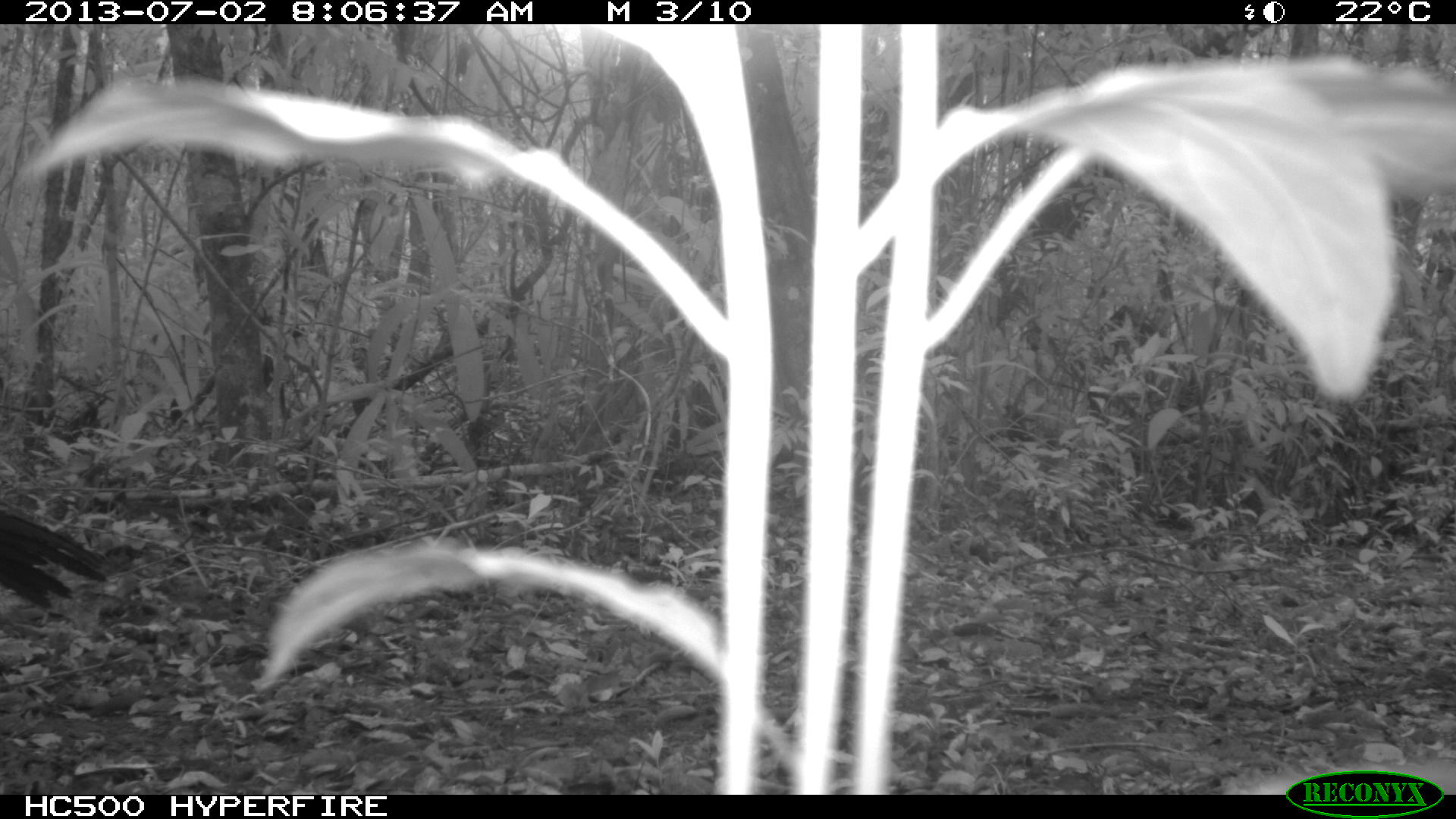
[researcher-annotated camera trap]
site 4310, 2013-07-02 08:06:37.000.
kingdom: Animalia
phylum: Chordata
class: Aves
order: Galliformes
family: Cracidae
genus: Crax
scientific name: Crax rubra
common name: great curassow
Crax rubra (great curassow), count 2.